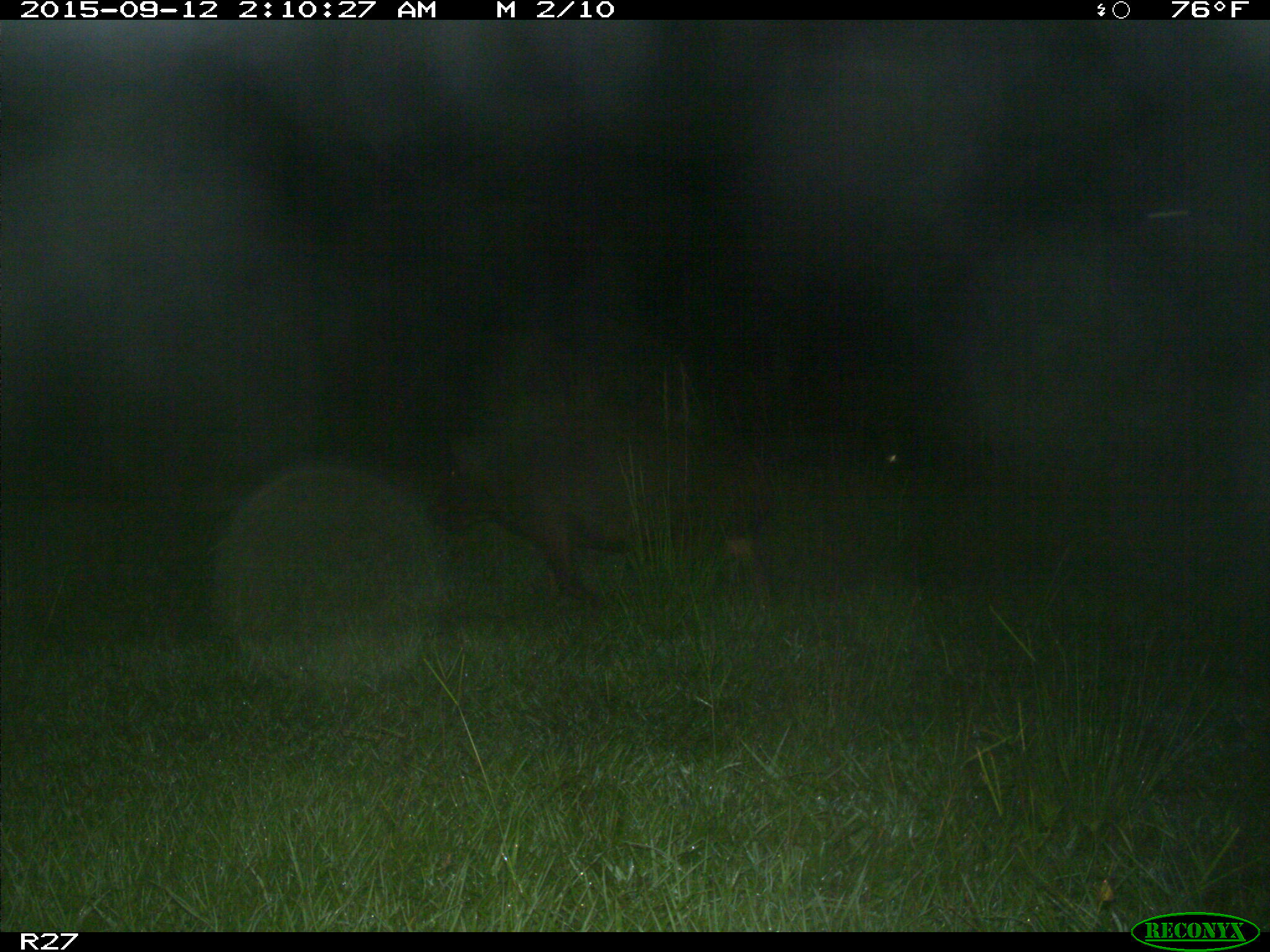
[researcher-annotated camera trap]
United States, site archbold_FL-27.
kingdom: Animalia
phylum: Chordata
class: Mammalia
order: Artiodactyla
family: Suidae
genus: Sus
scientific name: Sus scrofa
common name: wild boar